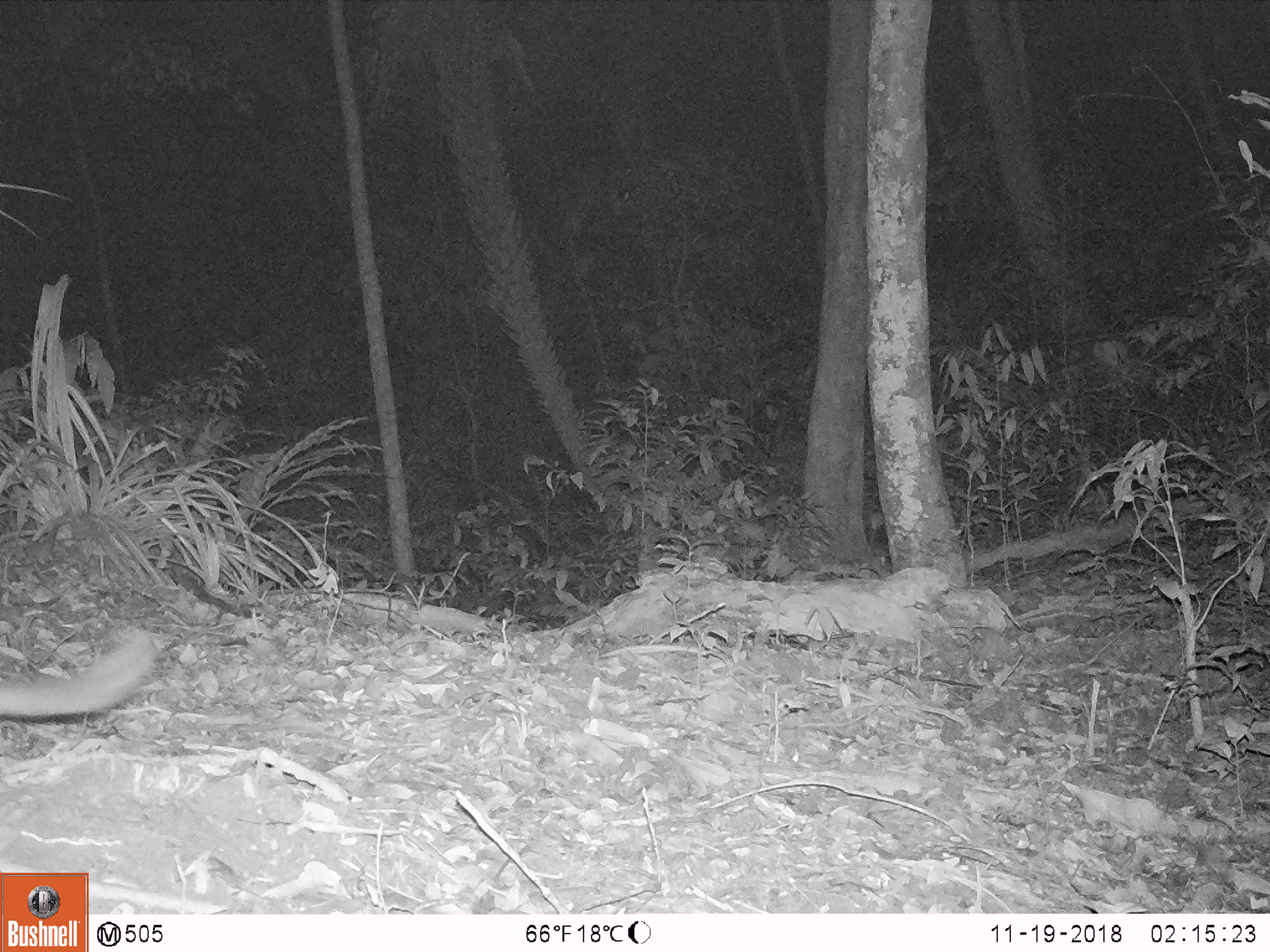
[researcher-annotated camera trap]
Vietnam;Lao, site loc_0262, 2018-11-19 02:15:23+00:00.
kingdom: Animalia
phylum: Chordata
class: Mammalia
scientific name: Mammalia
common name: mammal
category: unidentified small mammal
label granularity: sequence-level